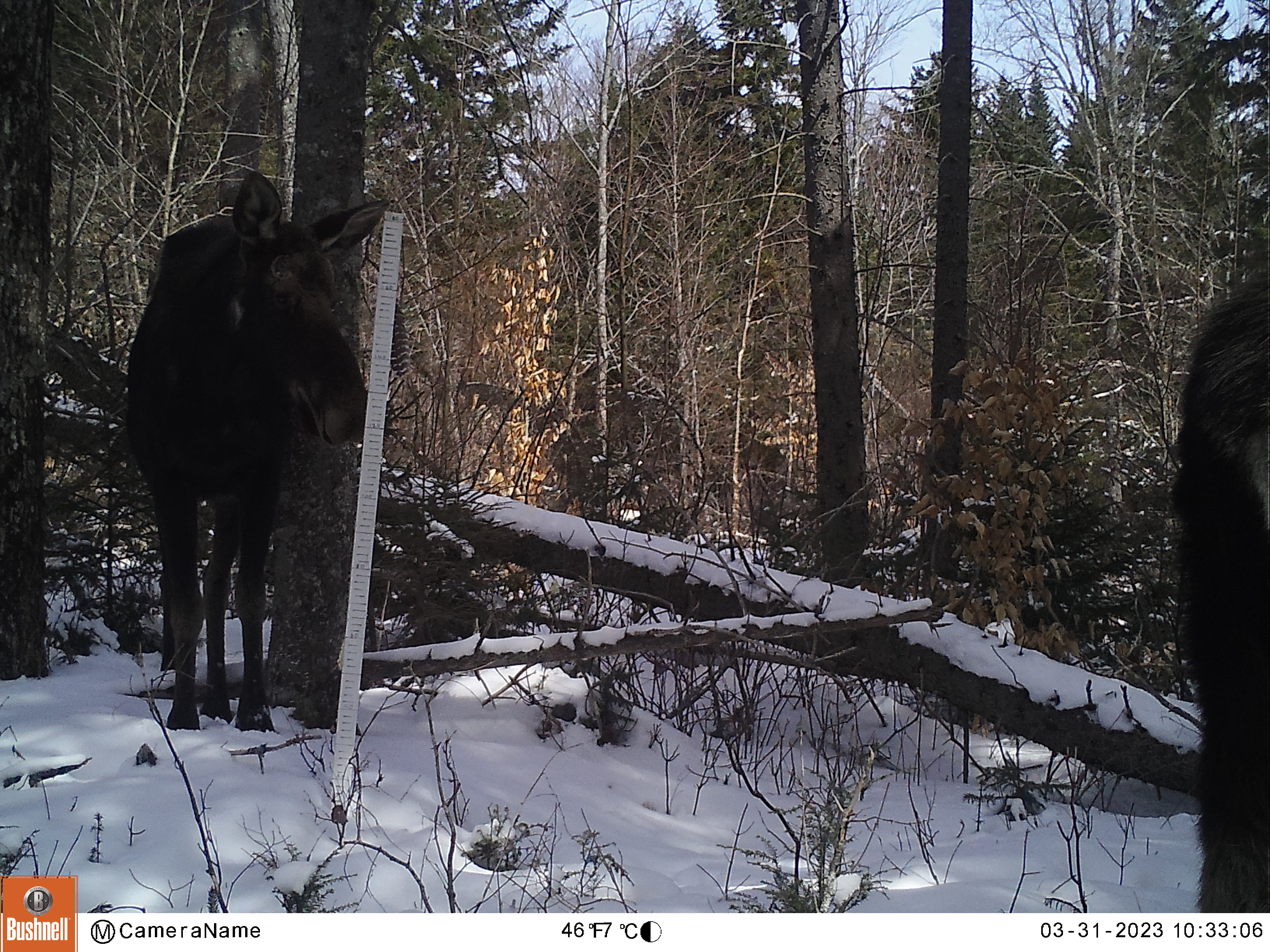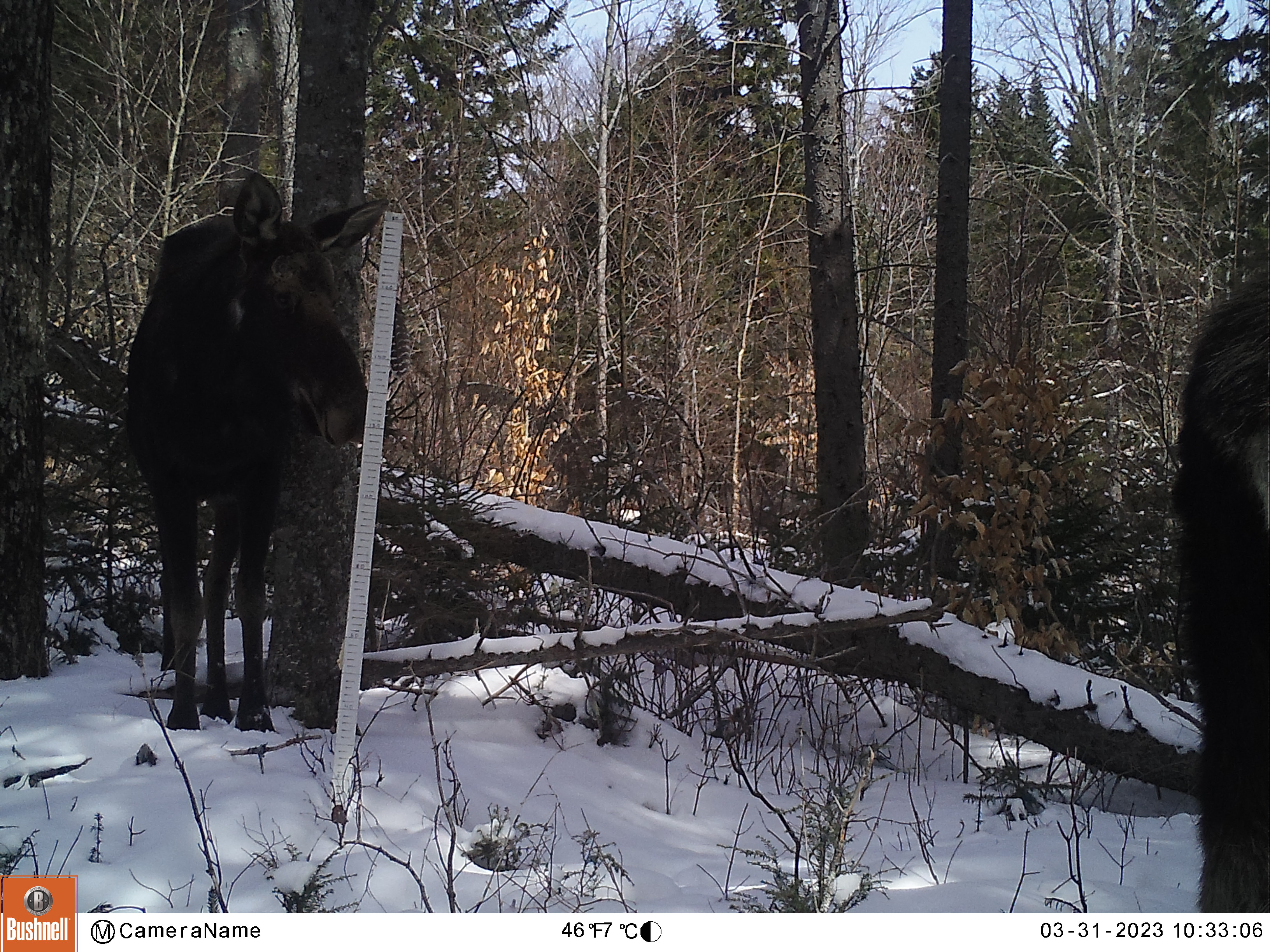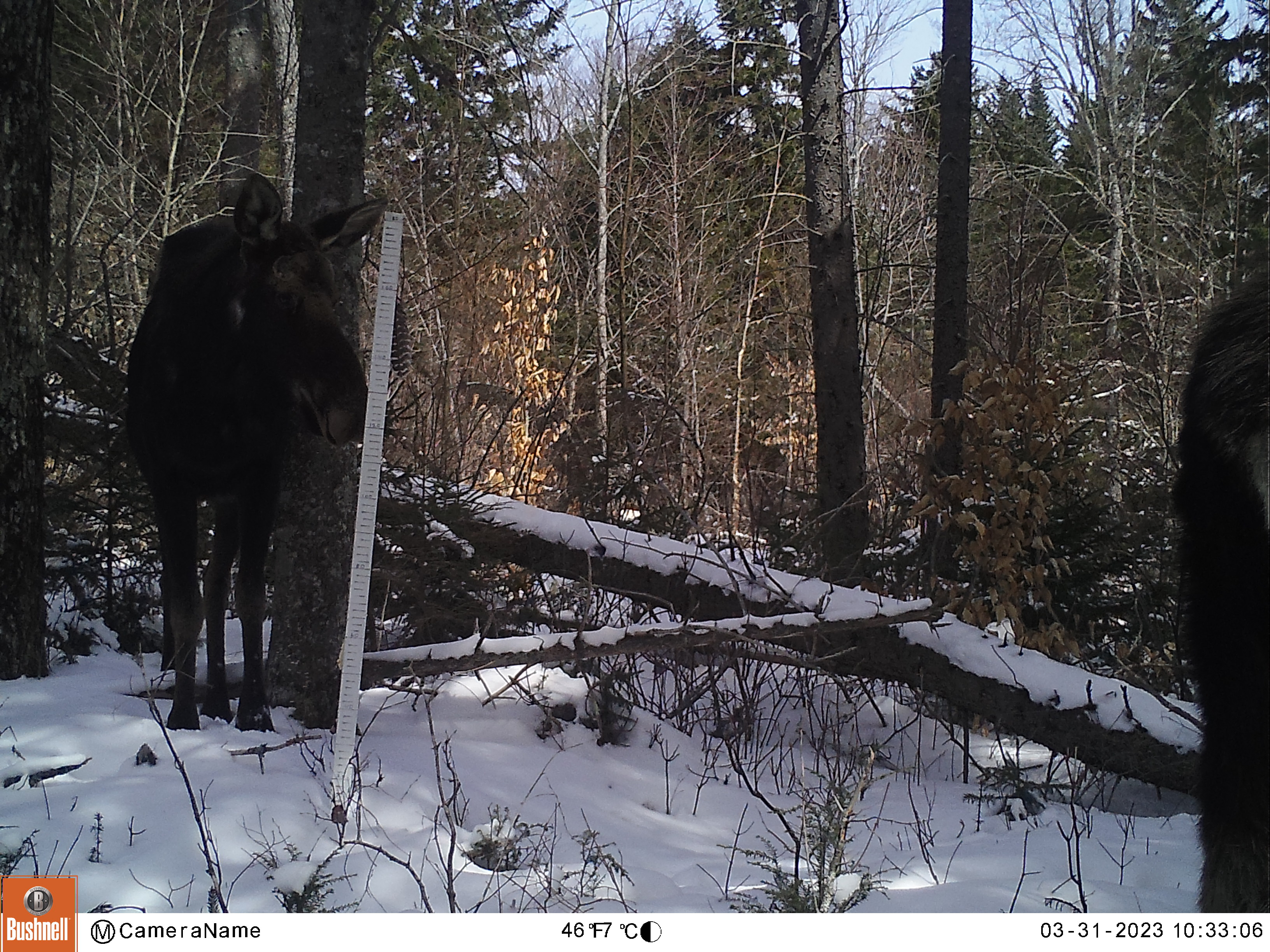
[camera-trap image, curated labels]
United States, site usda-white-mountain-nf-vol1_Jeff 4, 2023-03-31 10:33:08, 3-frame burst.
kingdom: Animalia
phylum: Chordata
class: Mammalia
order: Artiodactyla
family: Cervidae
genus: Alces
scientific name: Alces alces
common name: moose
Moose (Alces alces).